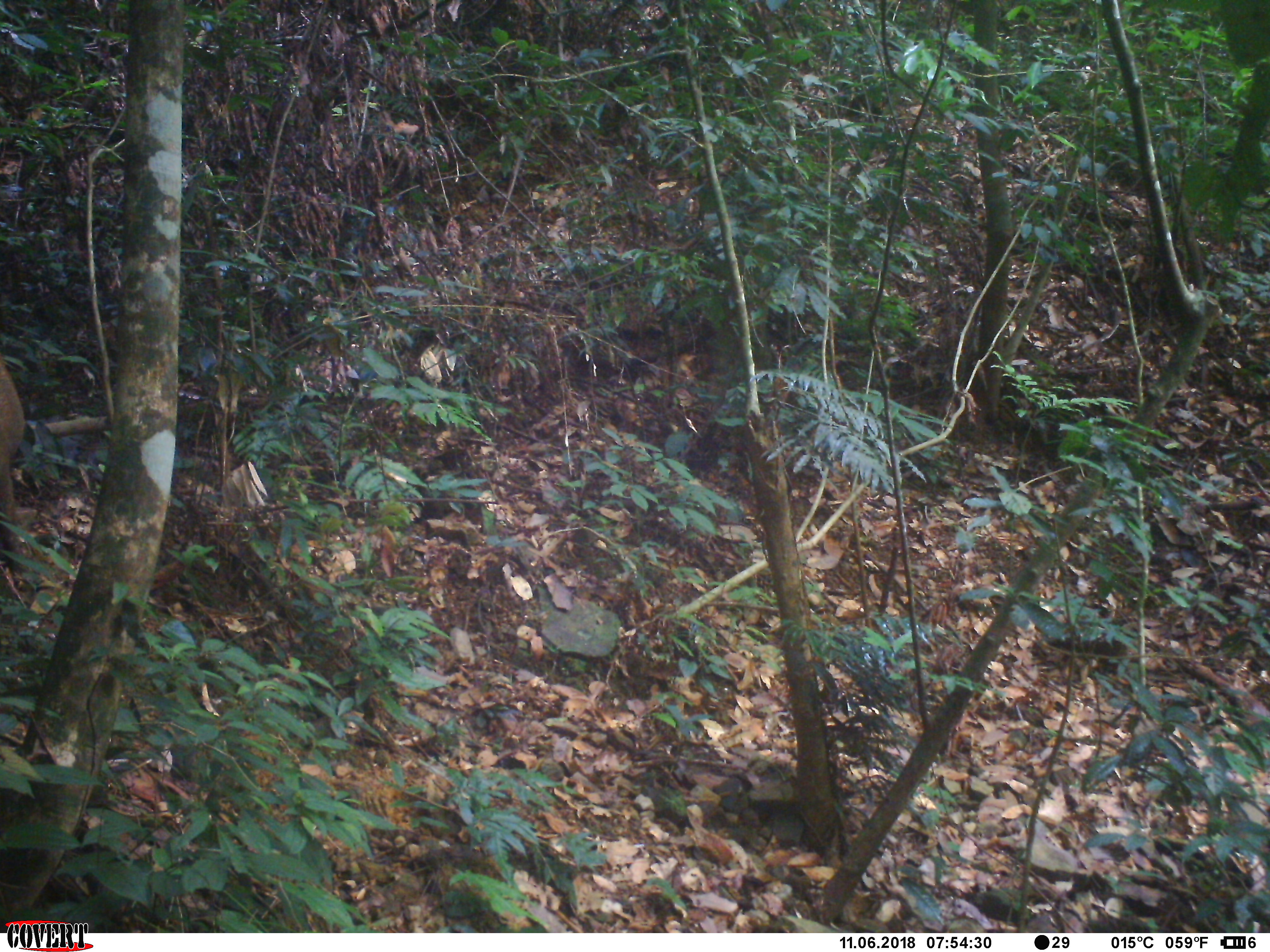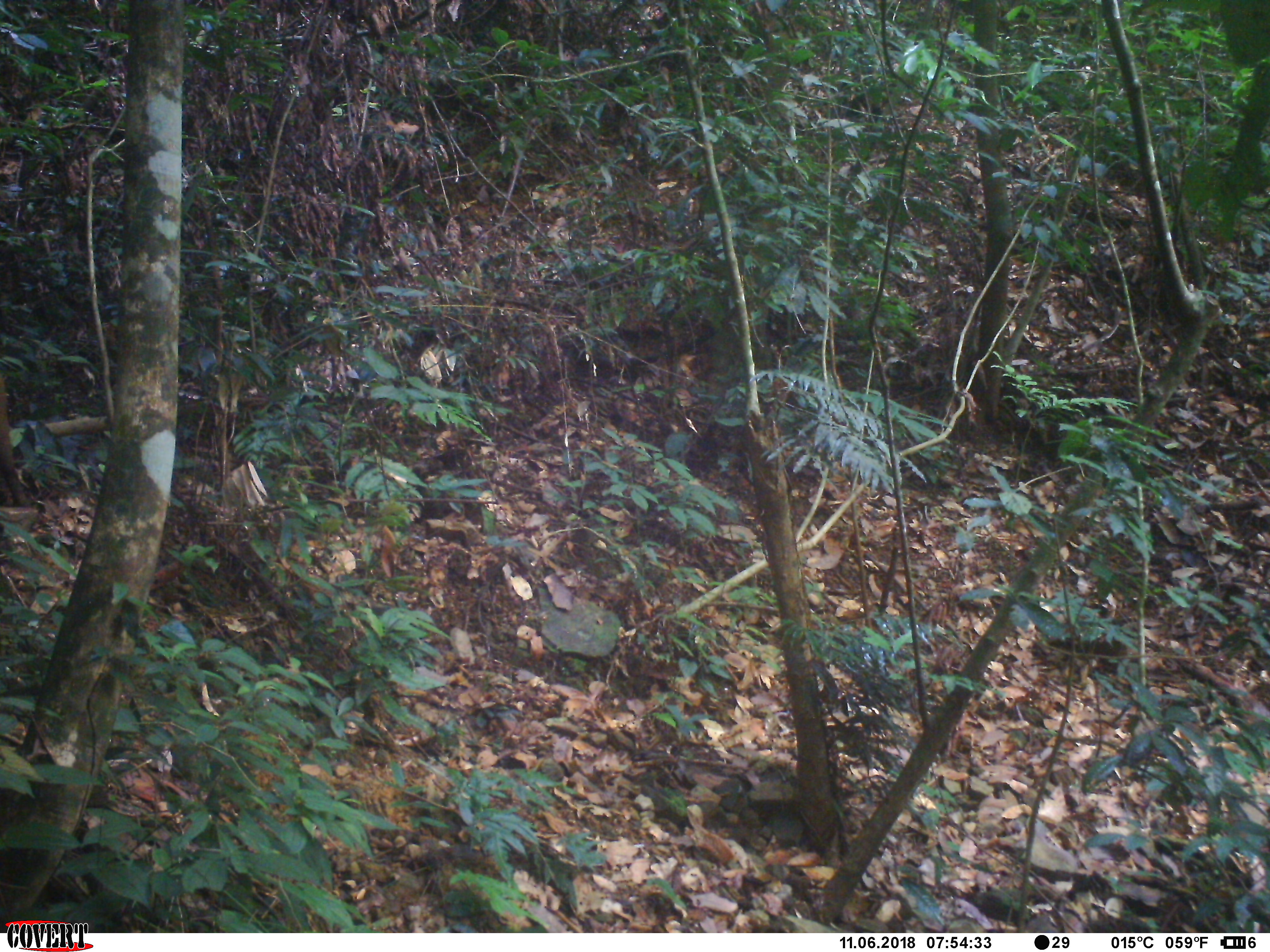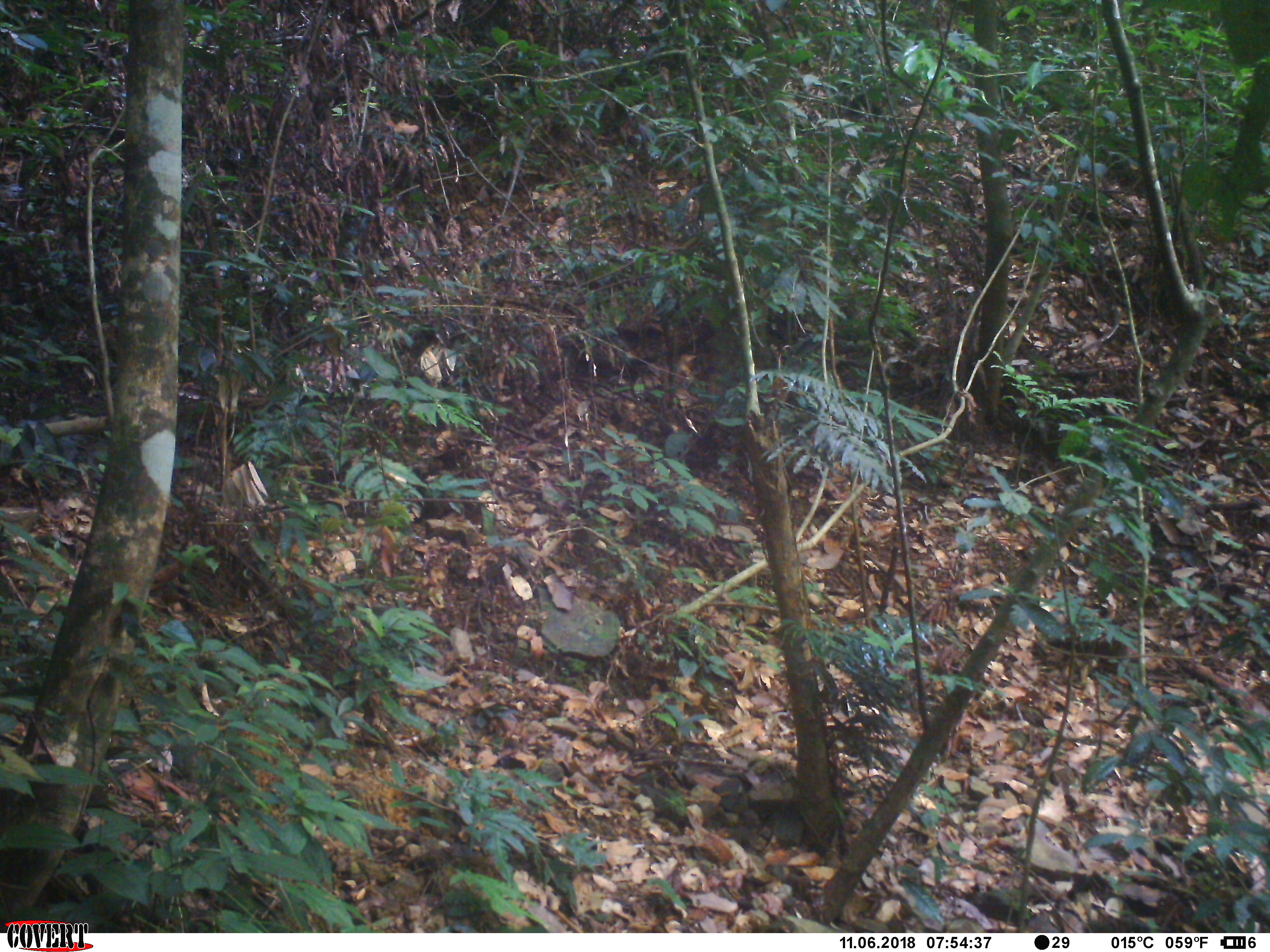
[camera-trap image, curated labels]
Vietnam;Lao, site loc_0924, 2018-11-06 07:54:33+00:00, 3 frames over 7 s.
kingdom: Animalia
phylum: Chordata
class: Mammalia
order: Artiodactyla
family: Suidae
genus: Sus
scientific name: Sus scrofa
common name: eurasian wild pig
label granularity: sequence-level